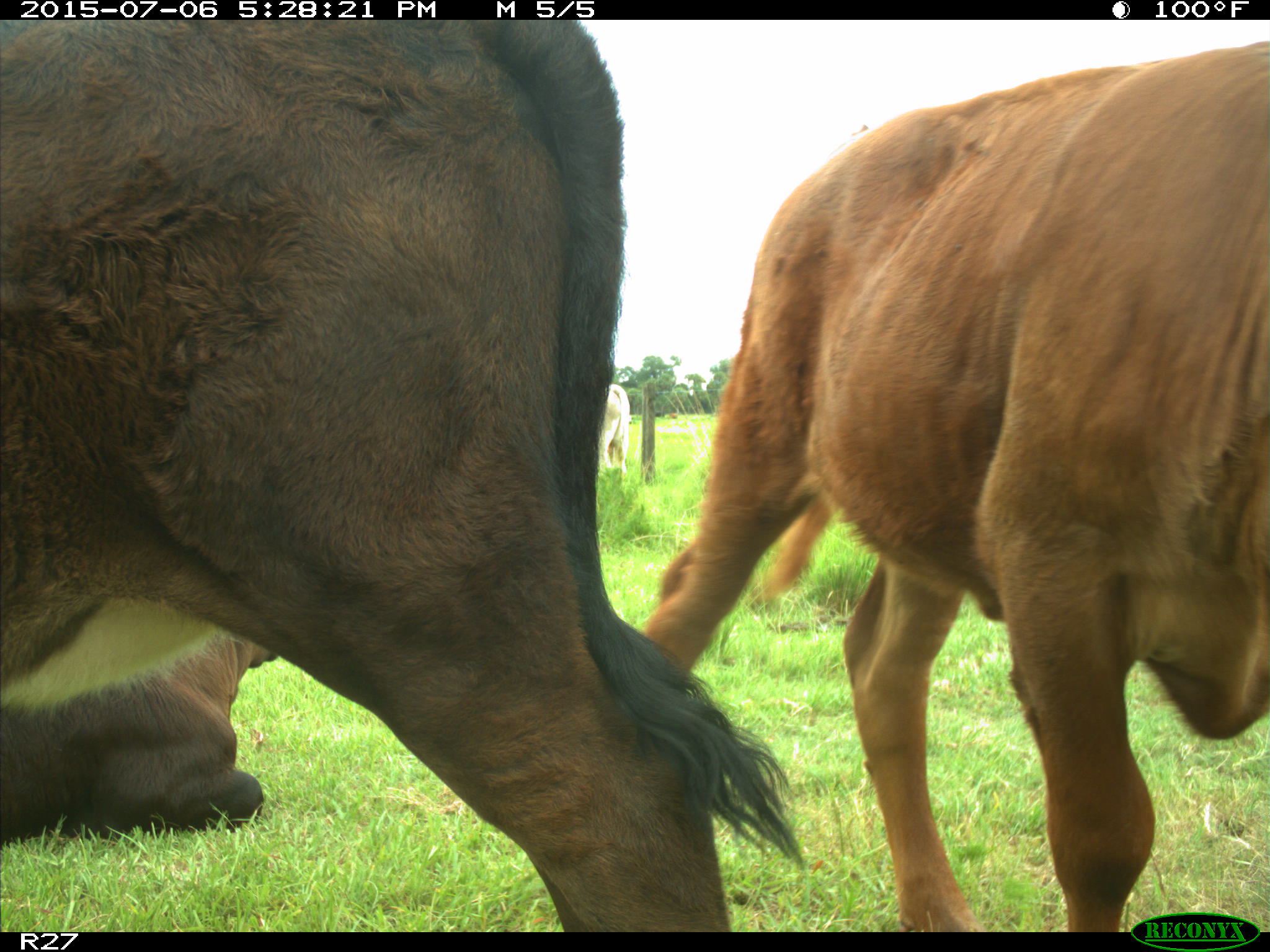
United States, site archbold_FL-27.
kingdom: Animalia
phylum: Chordata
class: Mammalia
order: Artiodactyla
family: Bovidae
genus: Bos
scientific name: Bos taurus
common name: domestic cow